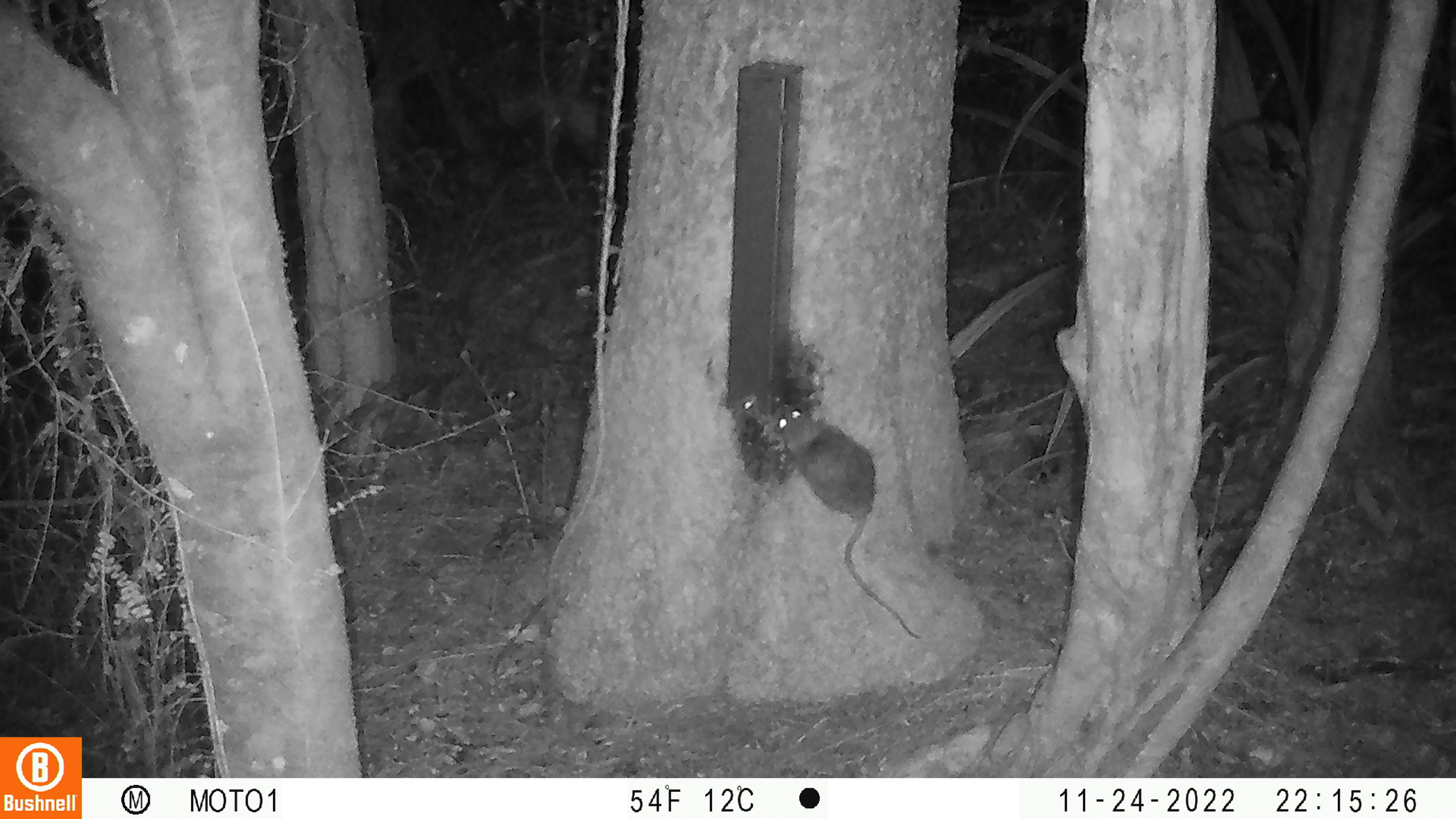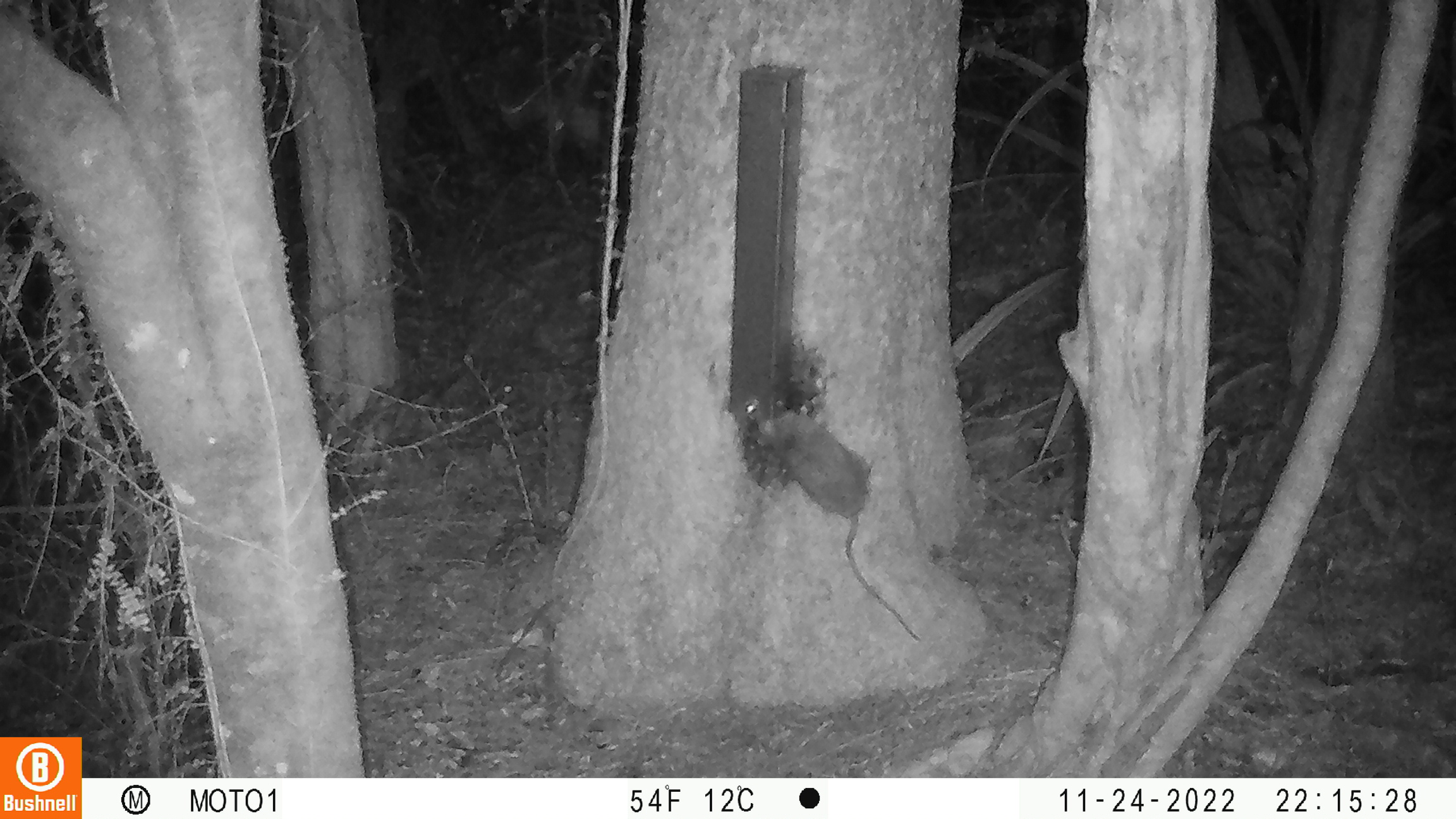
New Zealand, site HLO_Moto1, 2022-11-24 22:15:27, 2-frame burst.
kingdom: Animalia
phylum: Chordata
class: Mammalia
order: Rodentia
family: Muridae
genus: Rattus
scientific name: Rattus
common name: rat